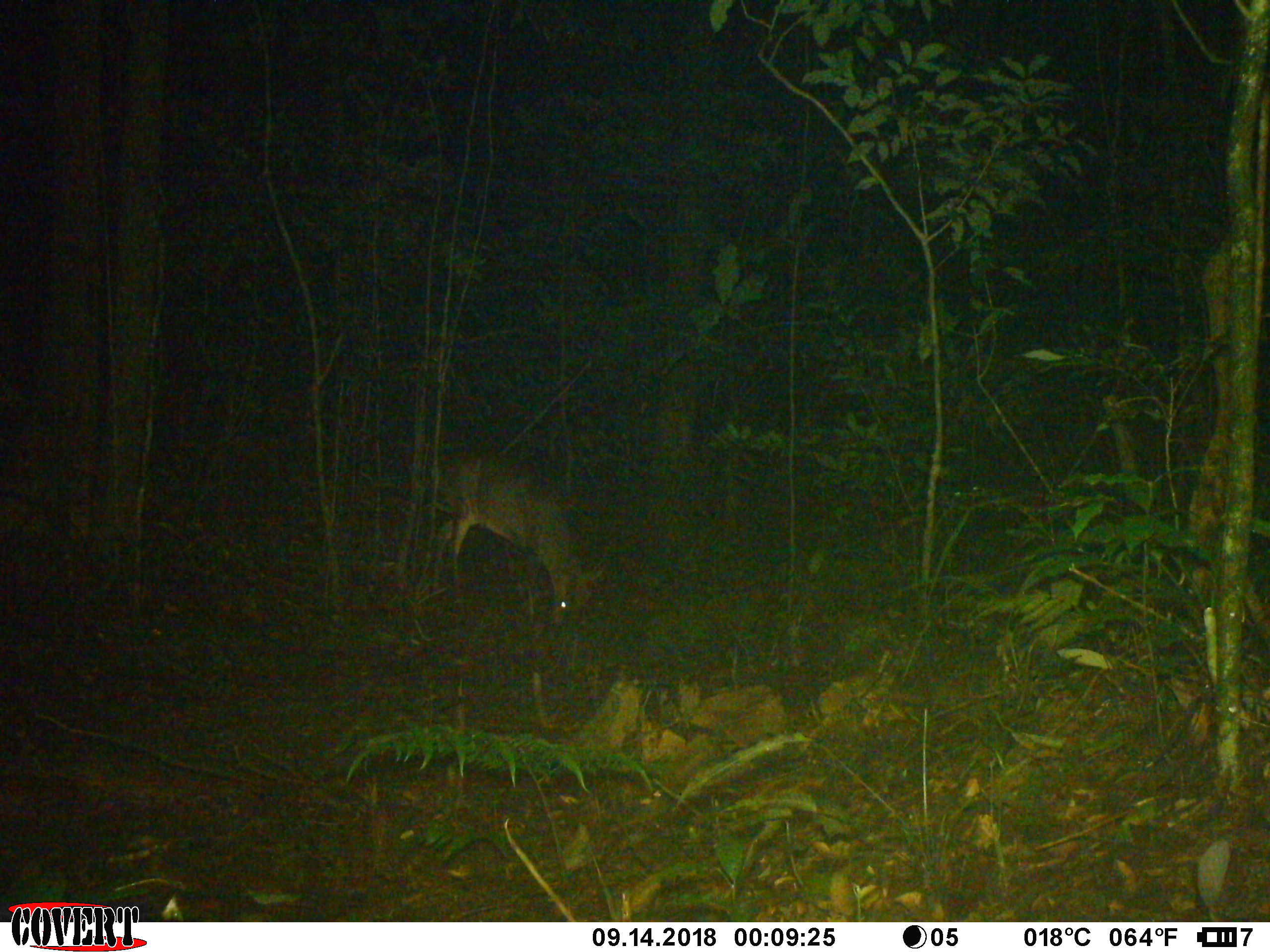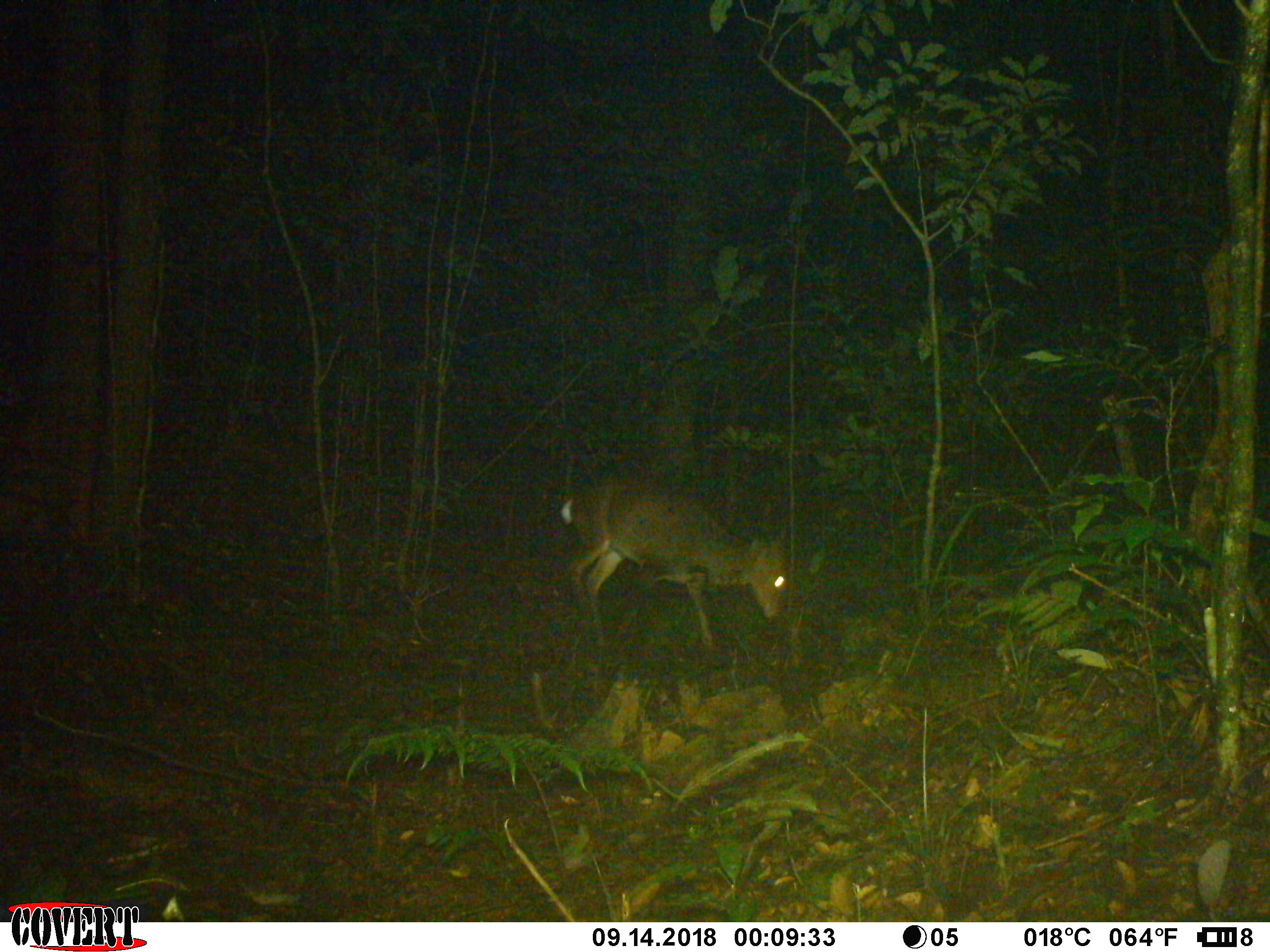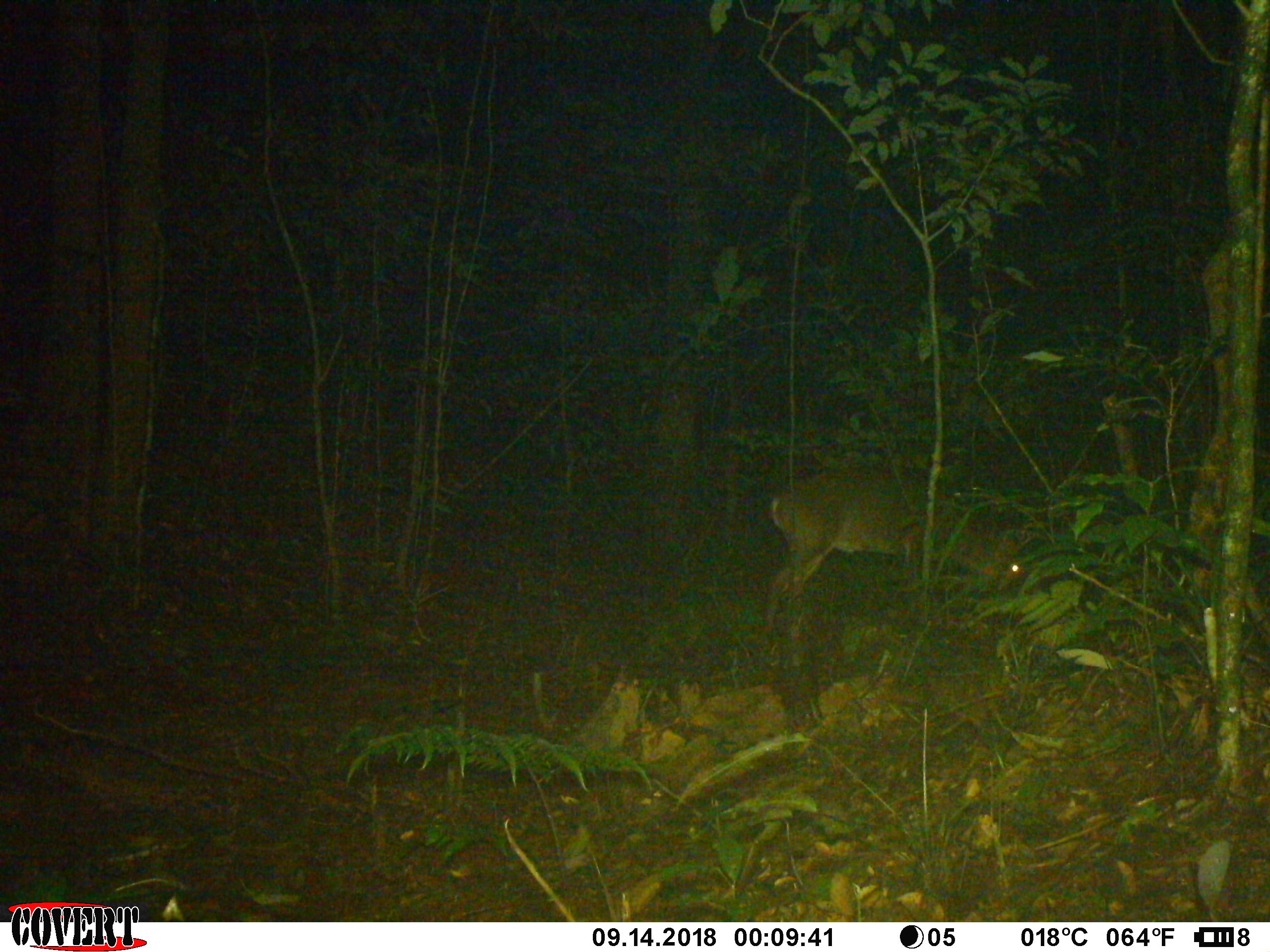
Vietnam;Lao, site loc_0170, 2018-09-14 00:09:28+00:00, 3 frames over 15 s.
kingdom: Animalia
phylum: Chordata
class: Mammalia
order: Artiodactyla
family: Cervidae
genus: Muntiacus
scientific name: Muntiacus vuquangensis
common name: large-antlered muntjac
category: large antlered muntjac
Large antlered muntjac (large-antlered muntjac) (Muntiacus vuquangensis). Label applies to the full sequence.